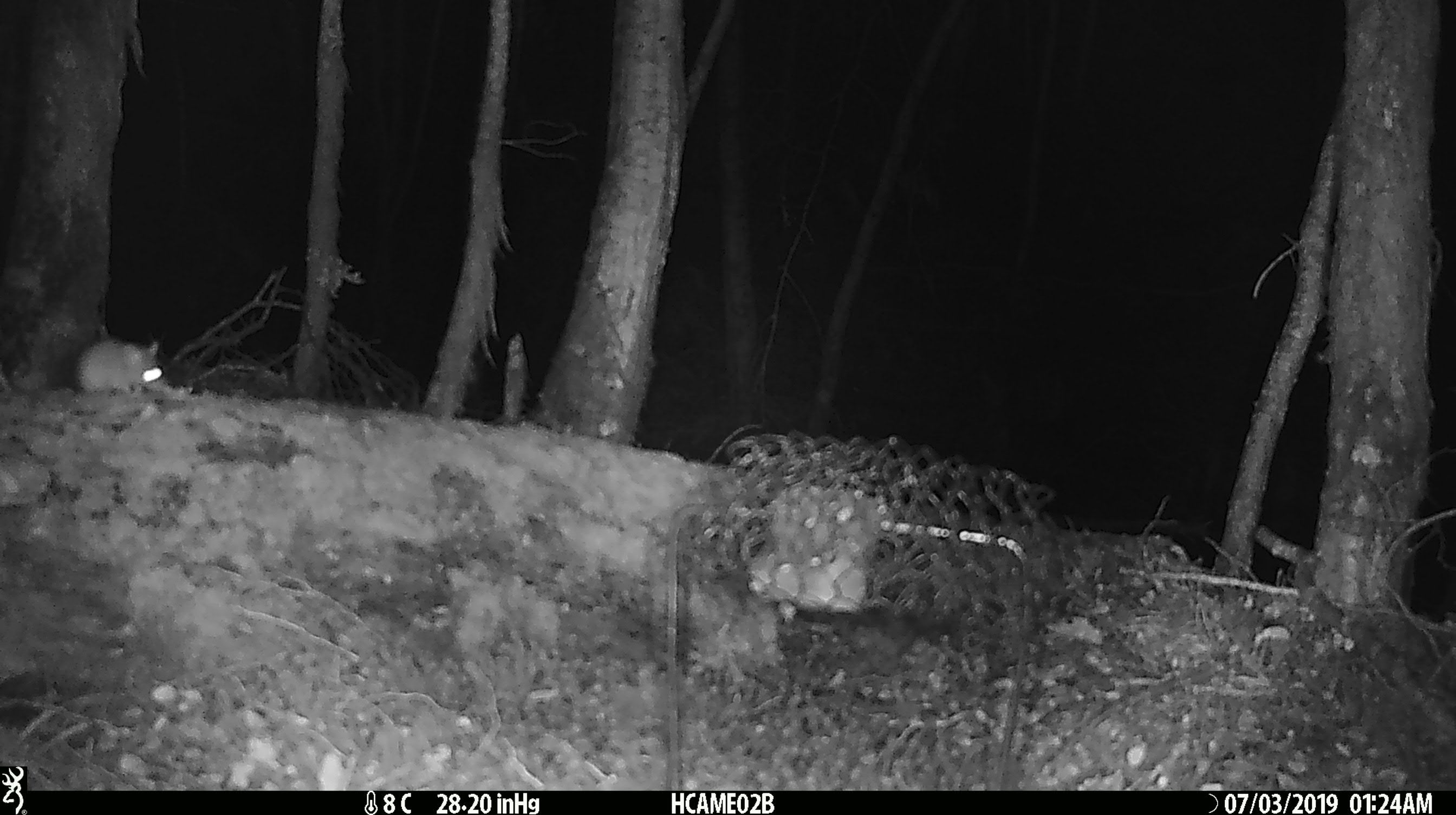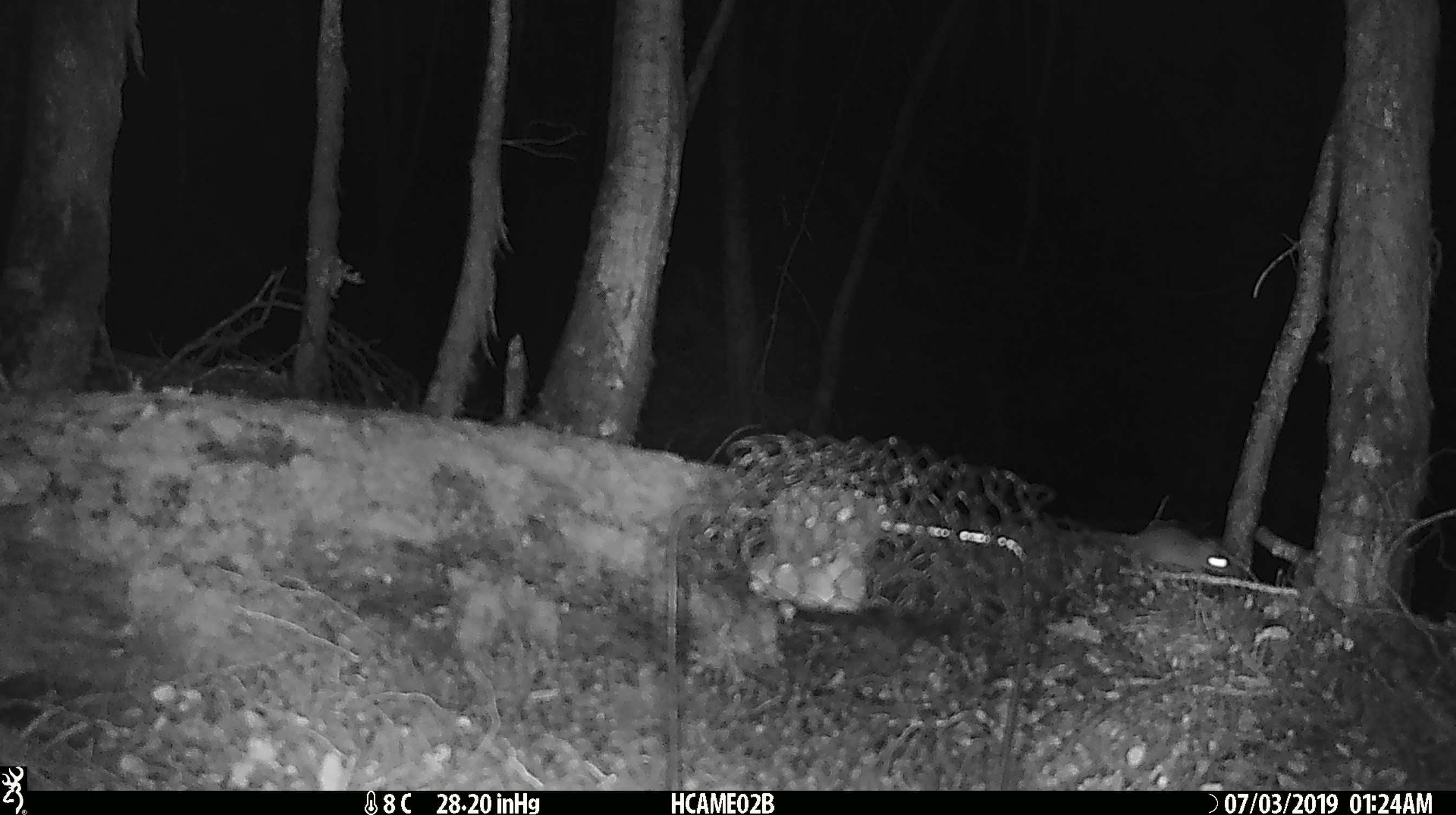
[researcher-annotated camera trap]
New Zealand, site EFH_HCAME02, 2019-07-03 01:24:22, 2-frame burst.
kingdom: Animalia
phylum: Chordata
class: Mammalia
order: Rodentia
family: Muridae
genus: Mus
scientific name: Mus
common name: mouse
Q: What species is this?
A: Mouse (Mus).